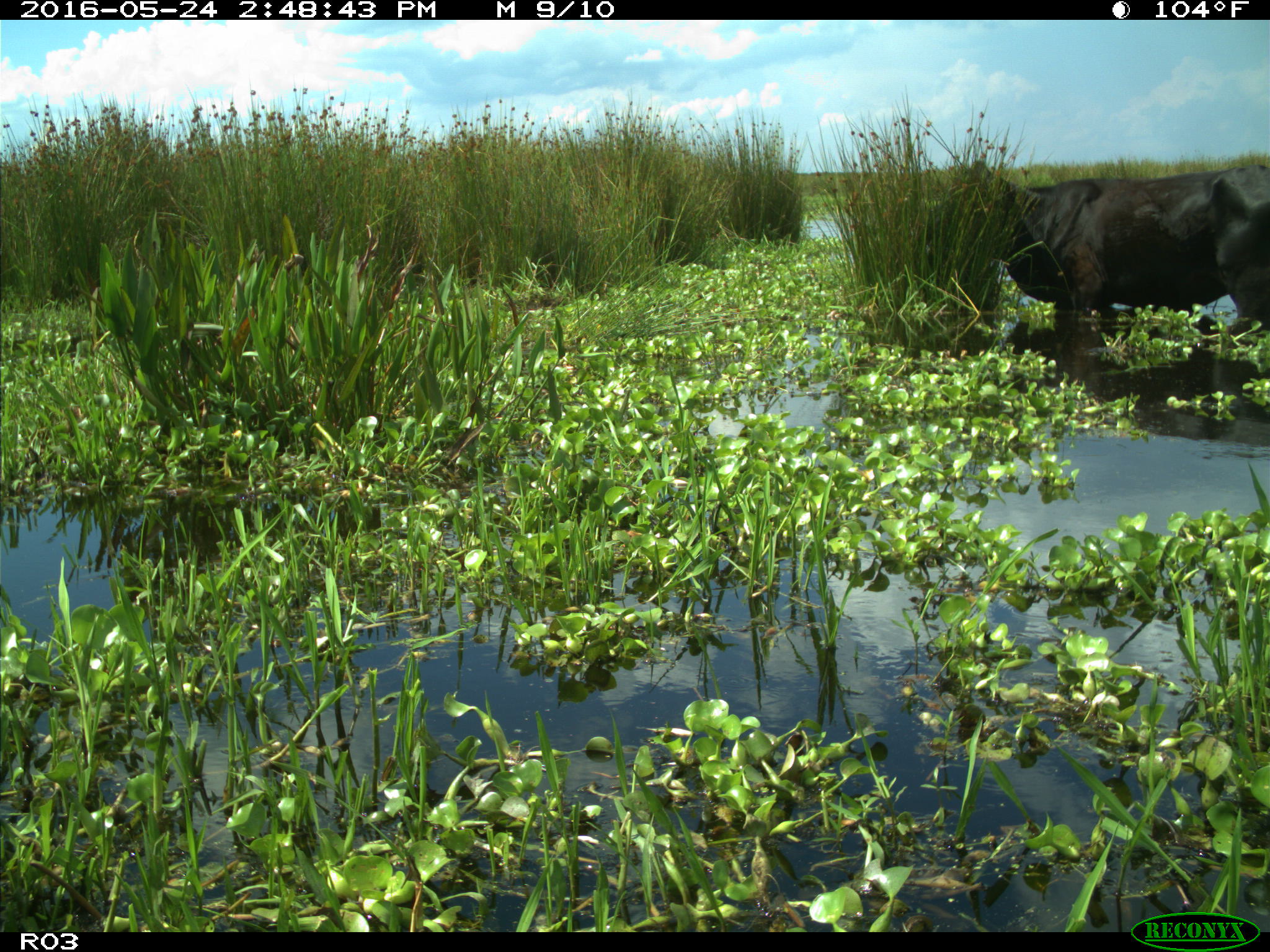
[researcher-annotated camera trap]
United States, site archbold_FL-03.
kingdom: Animalia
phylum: Chordata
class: Mammalia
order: Artiodactyla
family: Bovidae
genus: Bos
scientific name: Bos taurus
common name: domestic cow